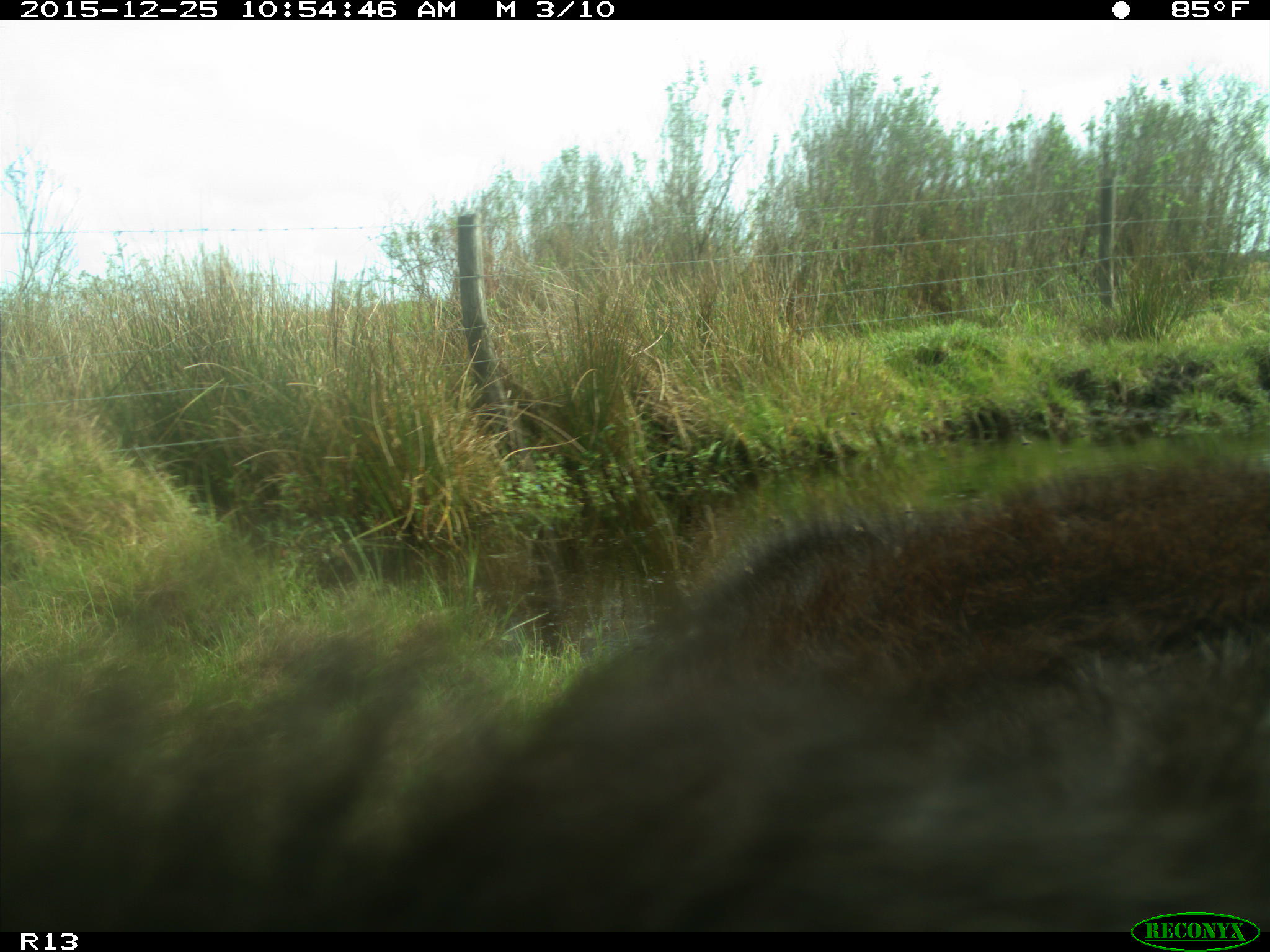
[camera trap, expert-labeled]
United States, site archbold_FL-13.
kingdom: Animalia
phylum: Chordata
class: Mammalia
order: Artiodactyla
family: Bovidae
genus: Bos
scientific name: Bos taurus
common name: domestic cow